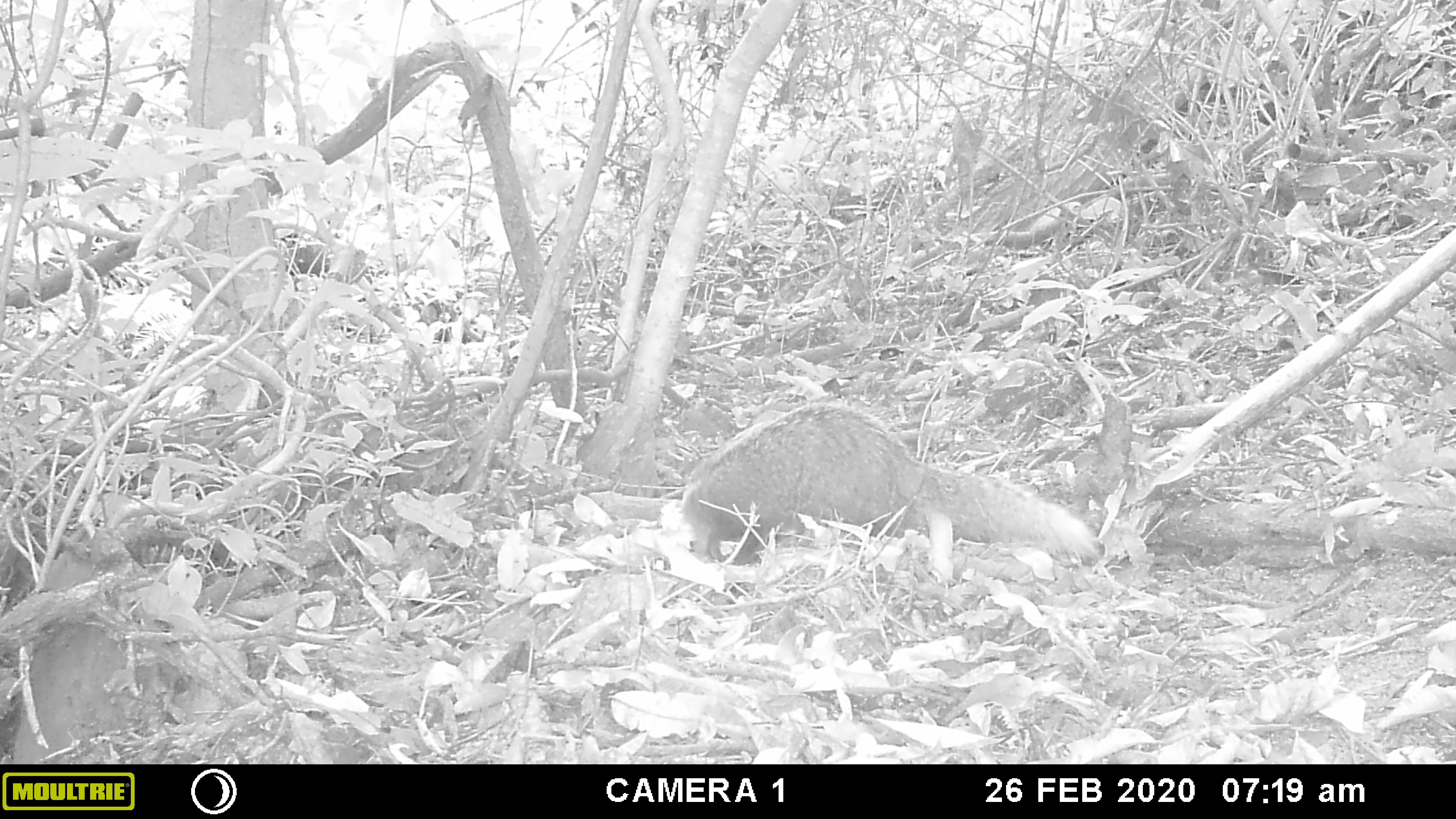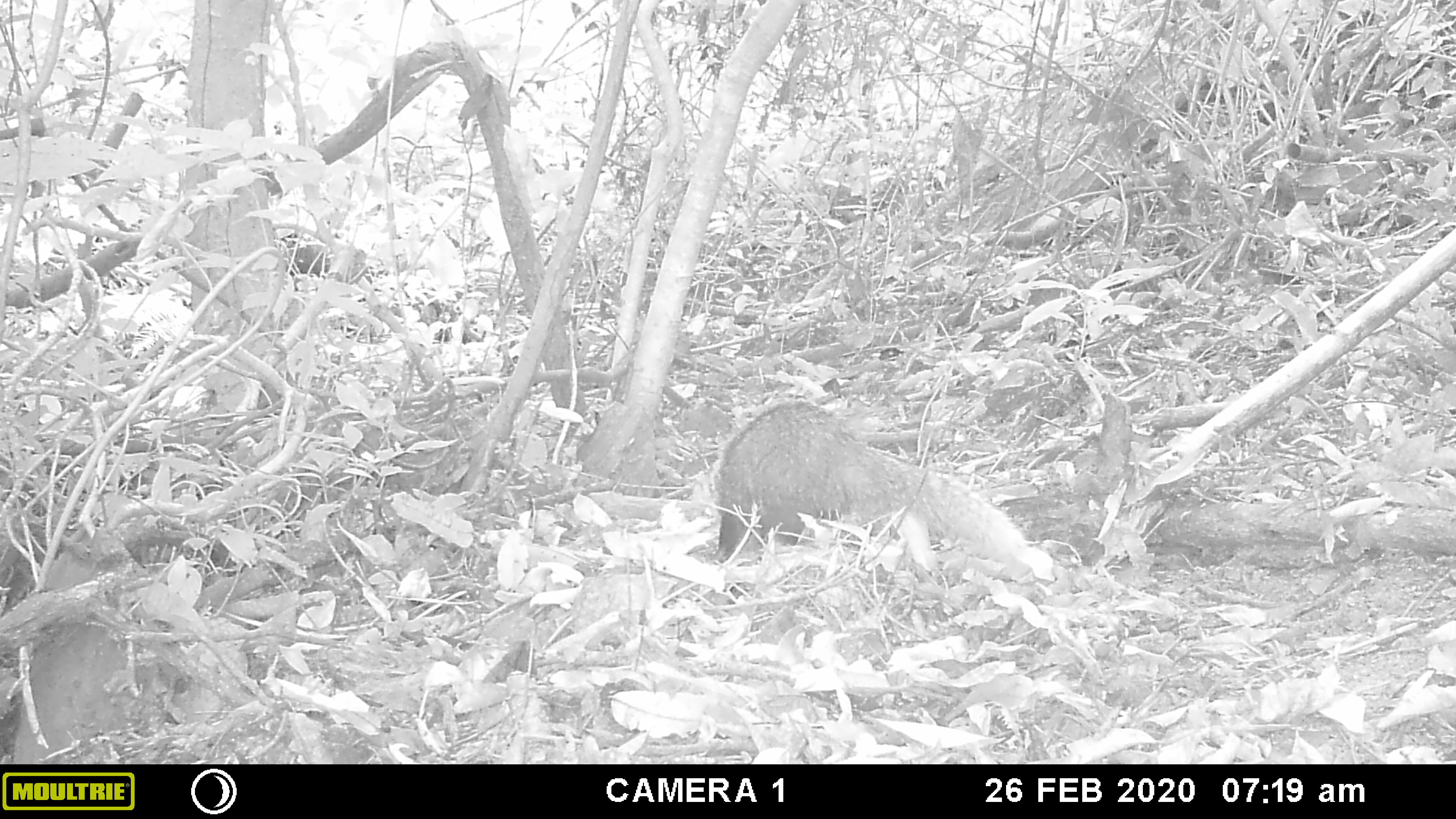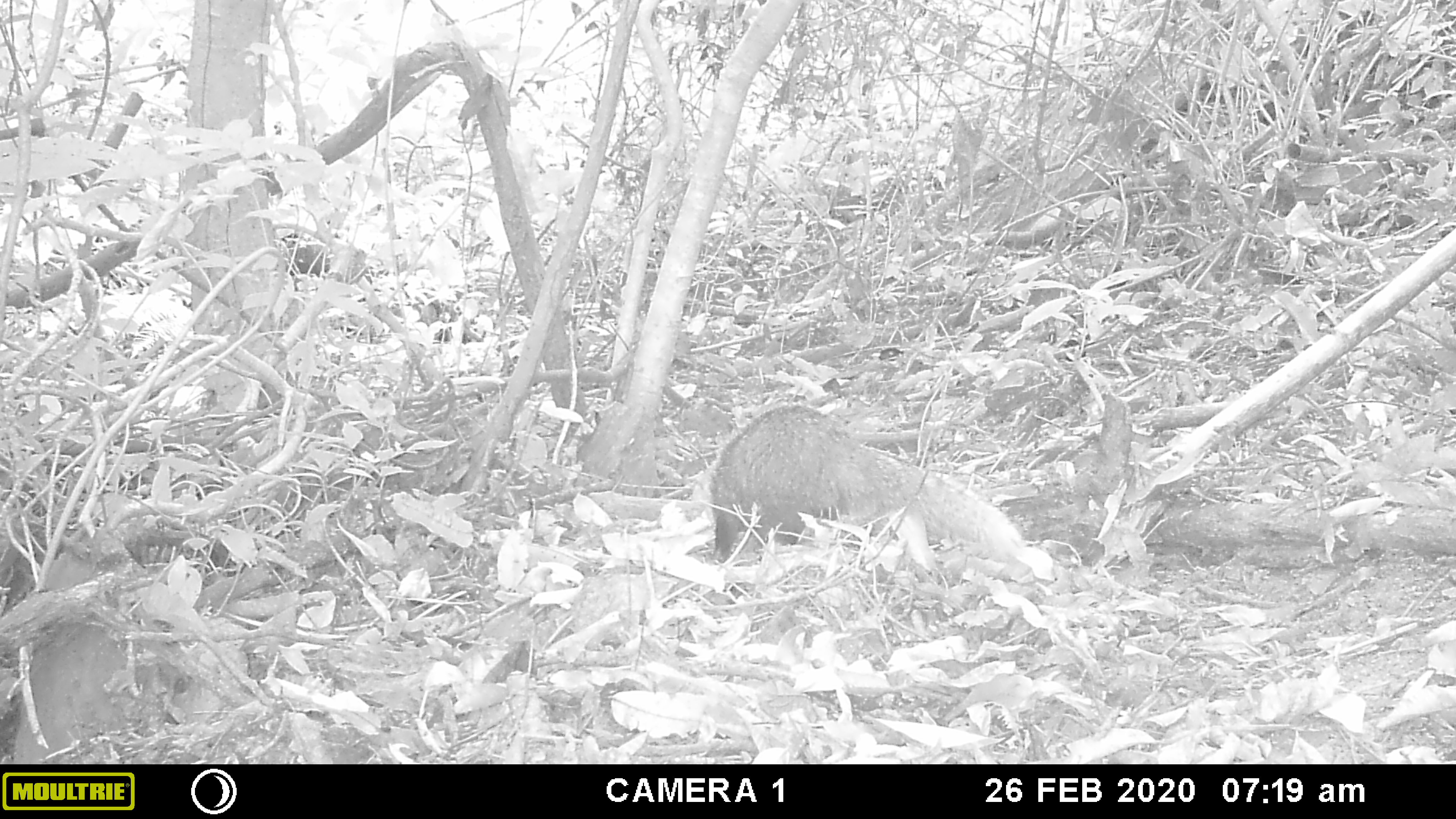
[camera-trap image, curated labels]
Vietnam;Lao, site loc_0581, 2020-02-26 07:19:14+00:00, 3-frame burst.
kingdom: Animalia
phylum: Chordata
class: Mammalia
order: Carnivora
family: Herpestidae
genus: Urva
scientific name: Urva urva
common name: crab-eating mongoose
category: crab eating mongoose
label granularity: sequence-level